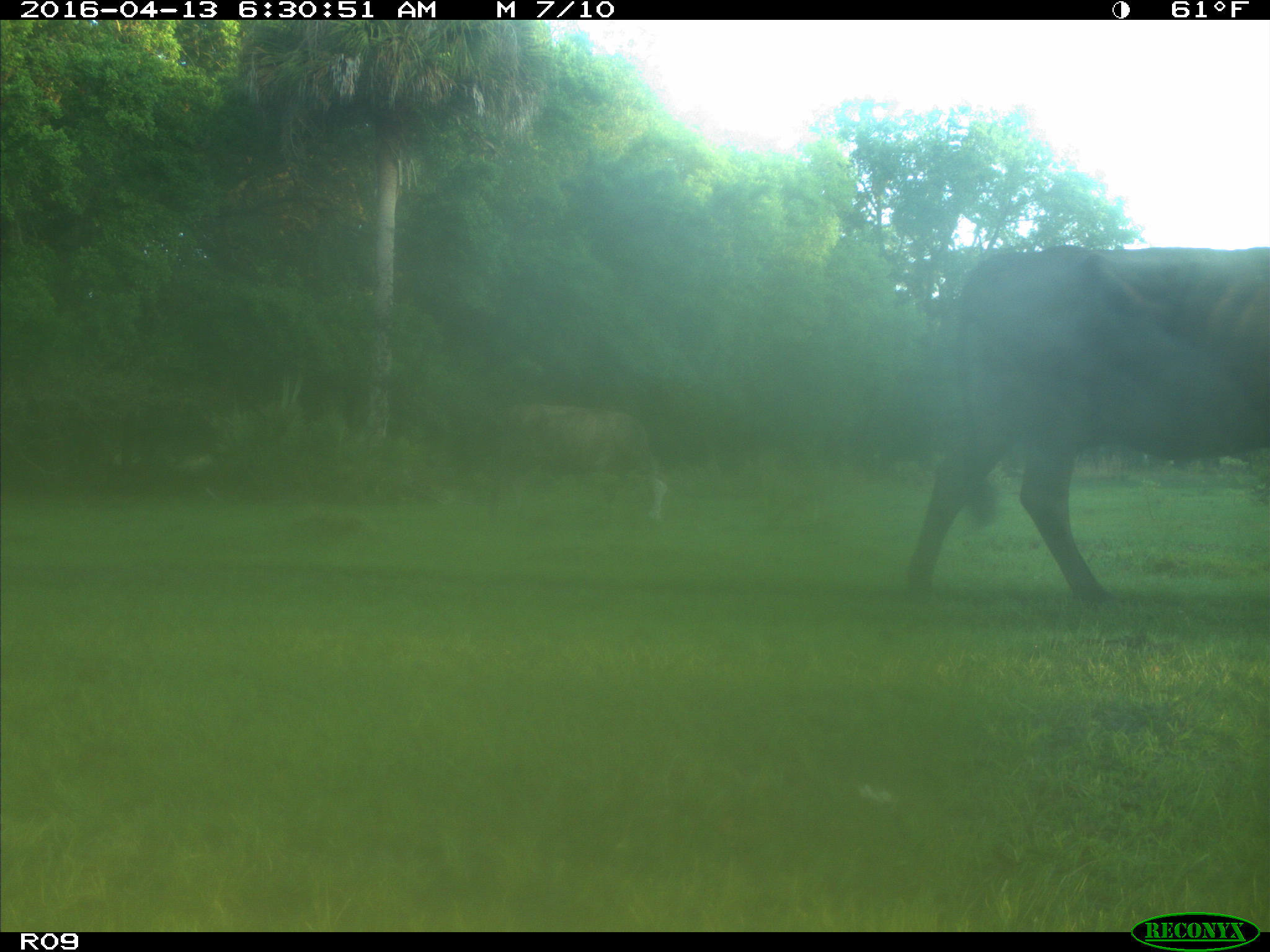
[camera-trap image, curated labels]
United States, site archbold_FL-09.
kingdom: Animalia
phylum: Chordata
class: Mammalia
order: Artiodactyla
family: Bovidae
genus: Bos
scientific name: Bos taurus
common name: domestic cow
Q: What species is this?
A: Bos taurus (domestic cow).